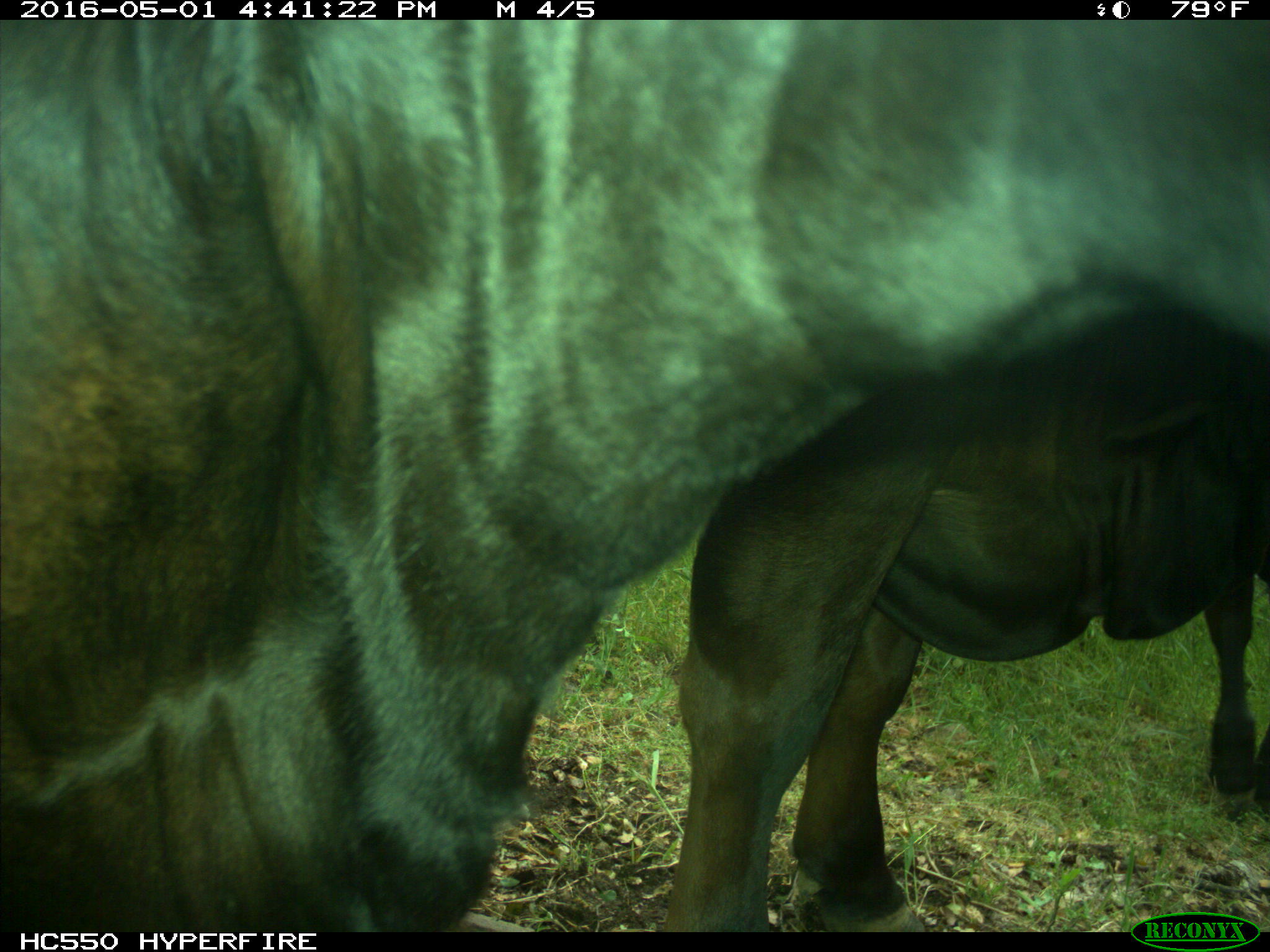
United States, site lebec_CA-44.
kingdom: Animalia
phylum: Chordata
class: Mammalia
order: Artiodactyla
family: Bovidae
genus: Bos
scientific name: Bos taurus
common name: domestic cow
Bos taurus (domestic cow).